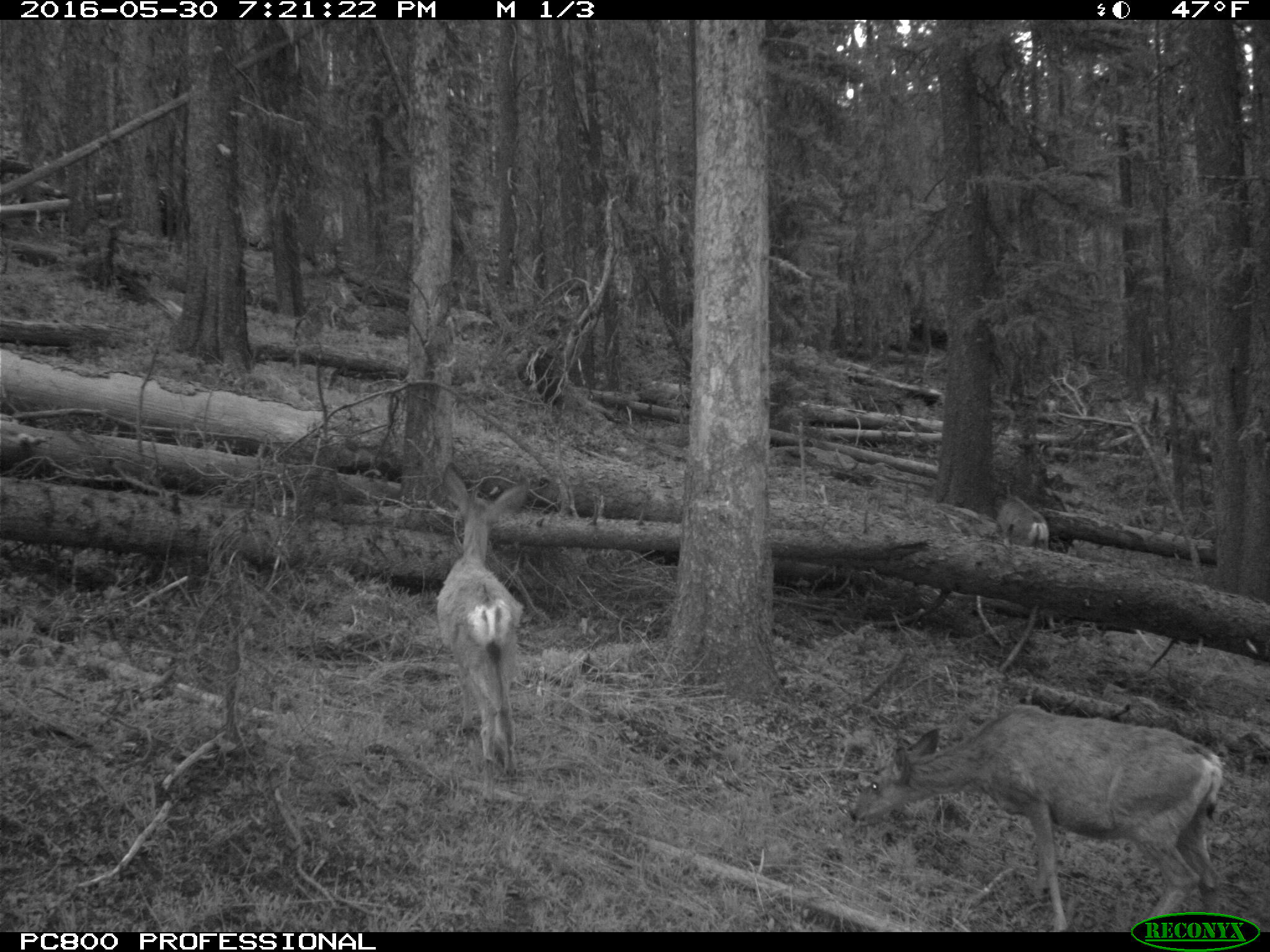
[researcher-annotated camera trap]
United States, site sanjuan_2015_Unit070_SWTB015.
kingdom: Animalia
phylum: Chordata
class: Mammalia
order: Artiodactyla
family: Cervidae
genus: Odocoileus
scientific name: Odocoileus hemionus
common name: mule deer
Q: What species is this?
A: Odocoileus hemionus (mule deer).